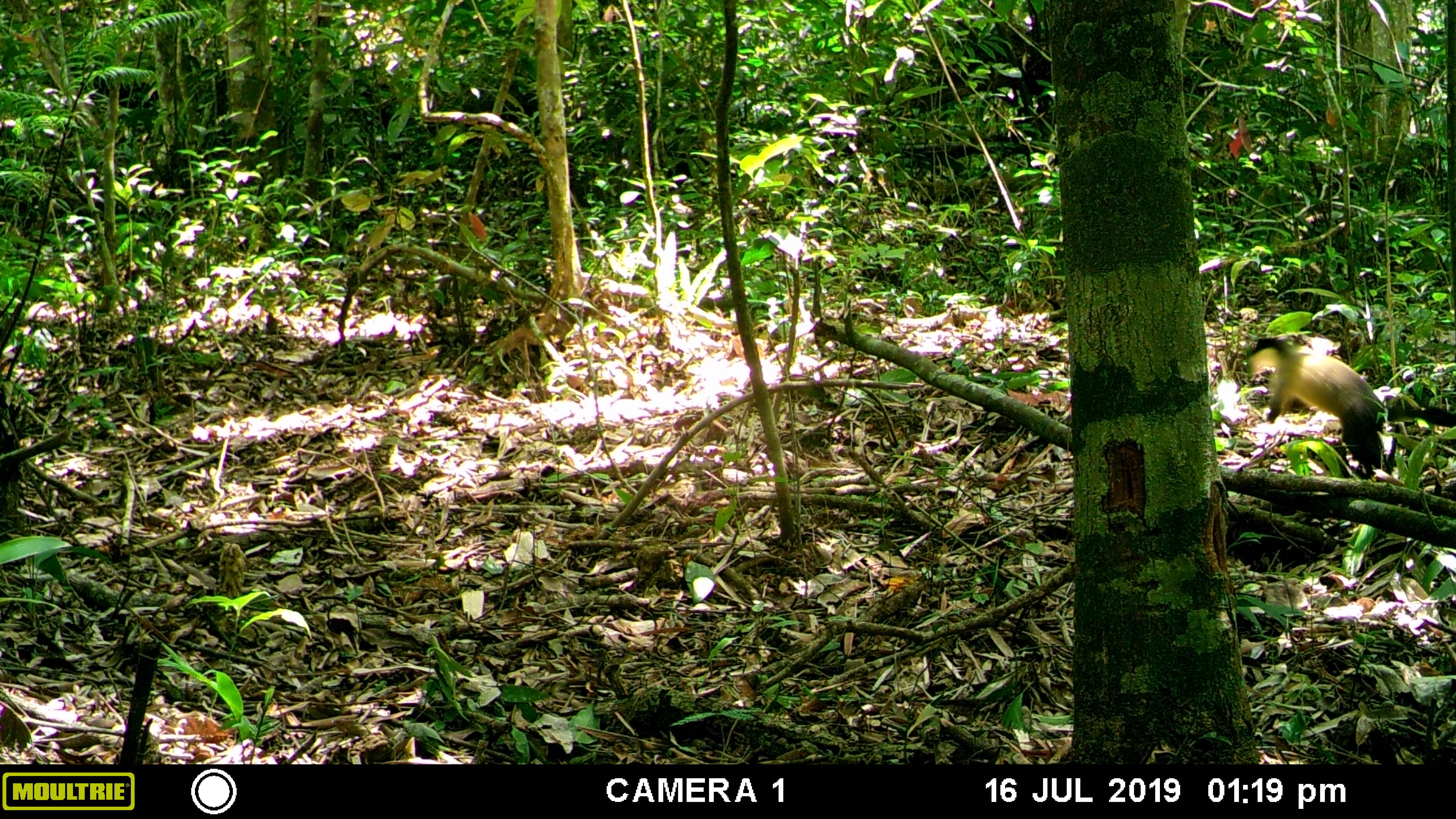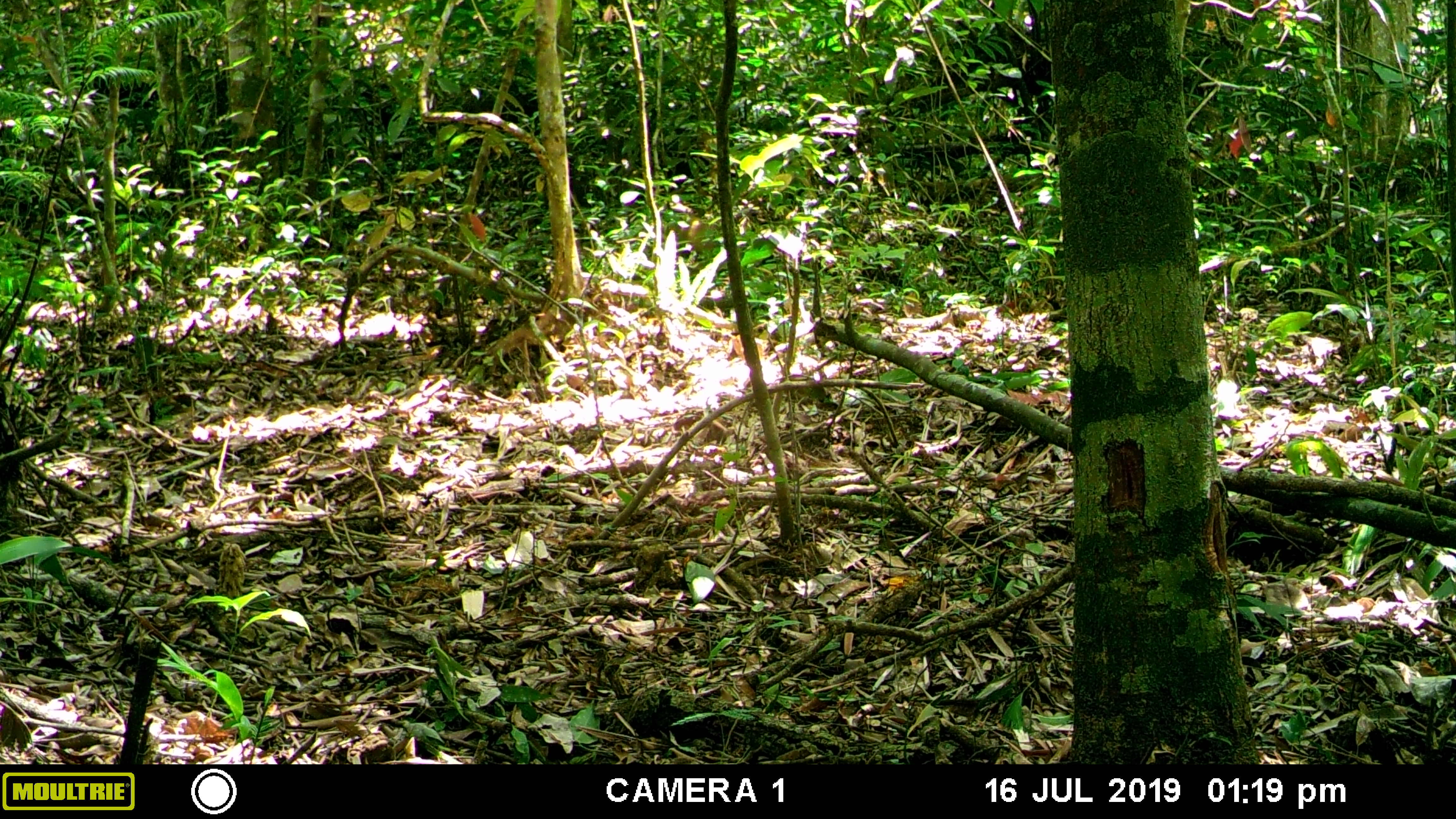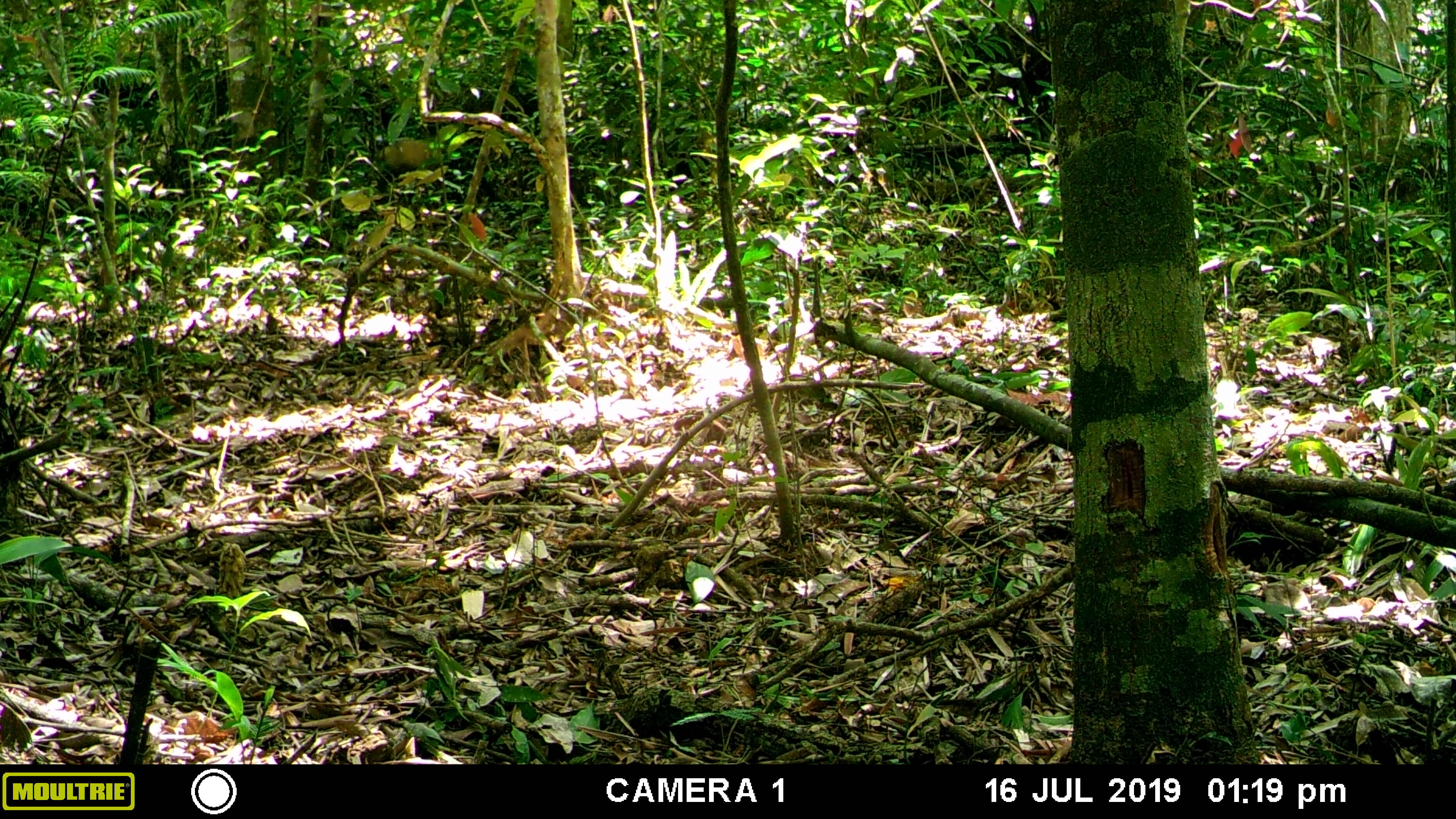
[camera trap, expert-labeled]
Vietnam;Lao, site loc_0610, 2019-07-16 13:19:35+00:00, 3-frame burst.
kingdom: Animalia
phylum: Chordata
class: Mammalia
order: Carnivora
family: Mustelidae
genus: Martes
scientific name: Martes flavigula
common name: yellow-throated marten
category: yellow throated marten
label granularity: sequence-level